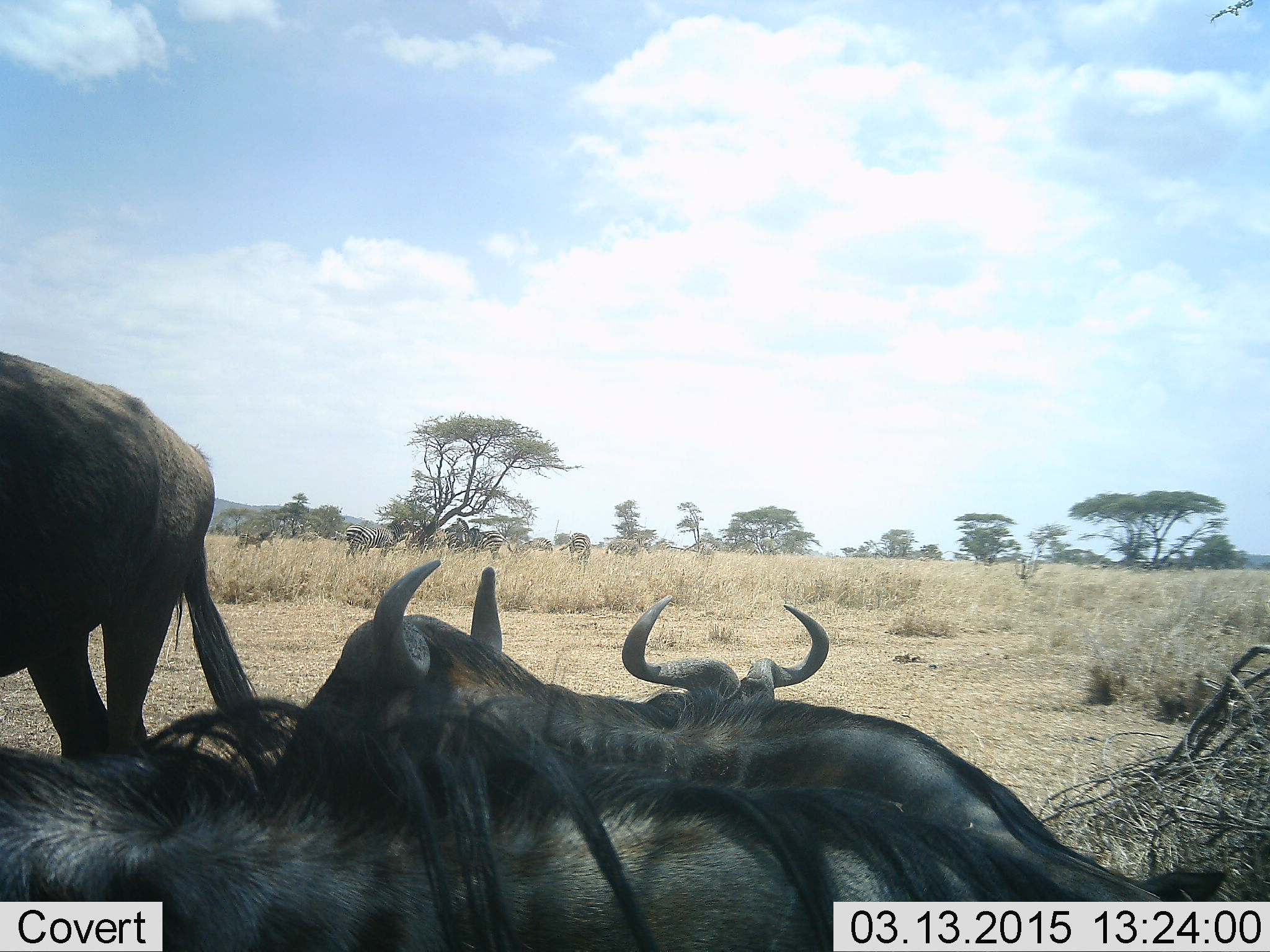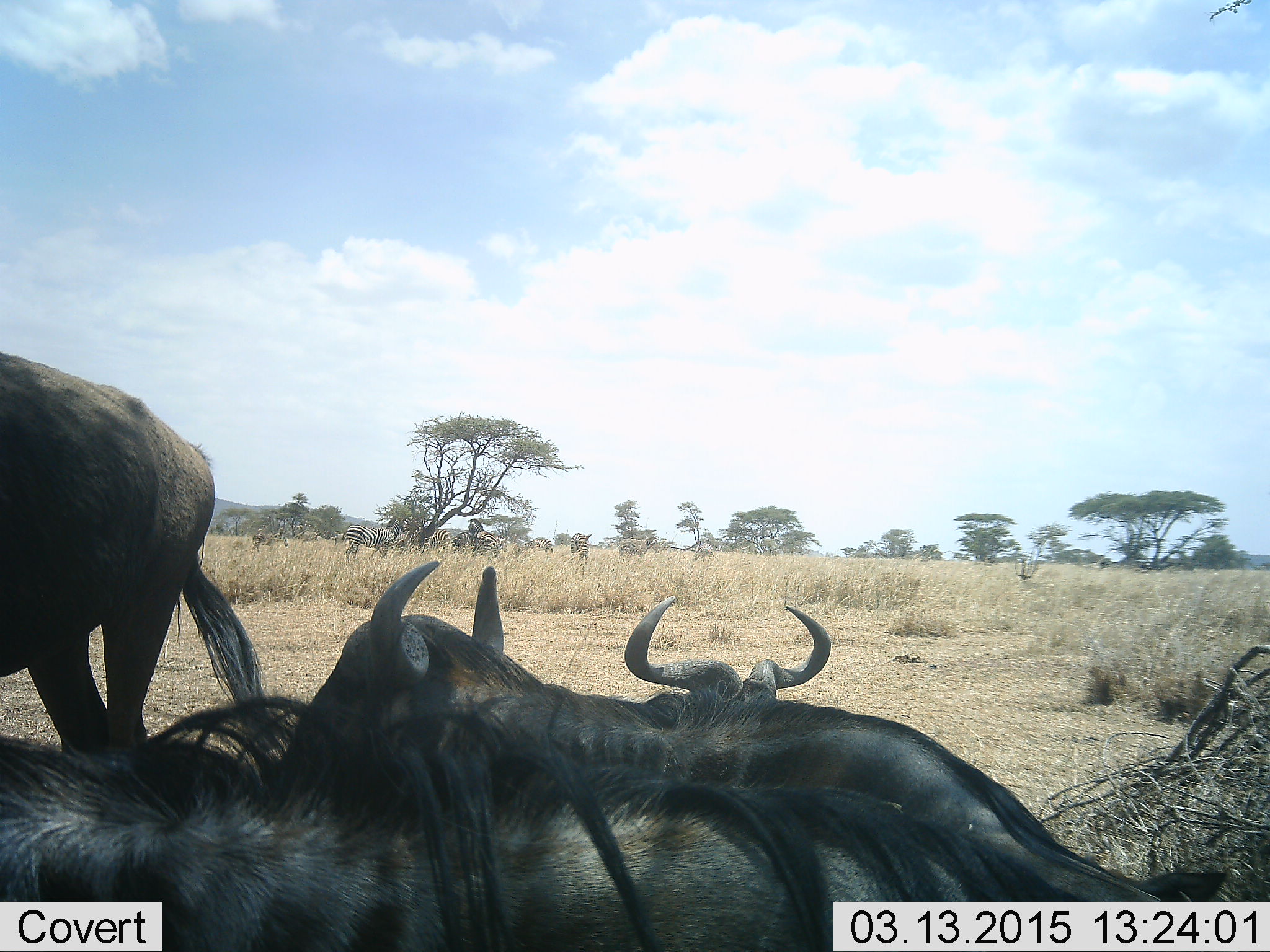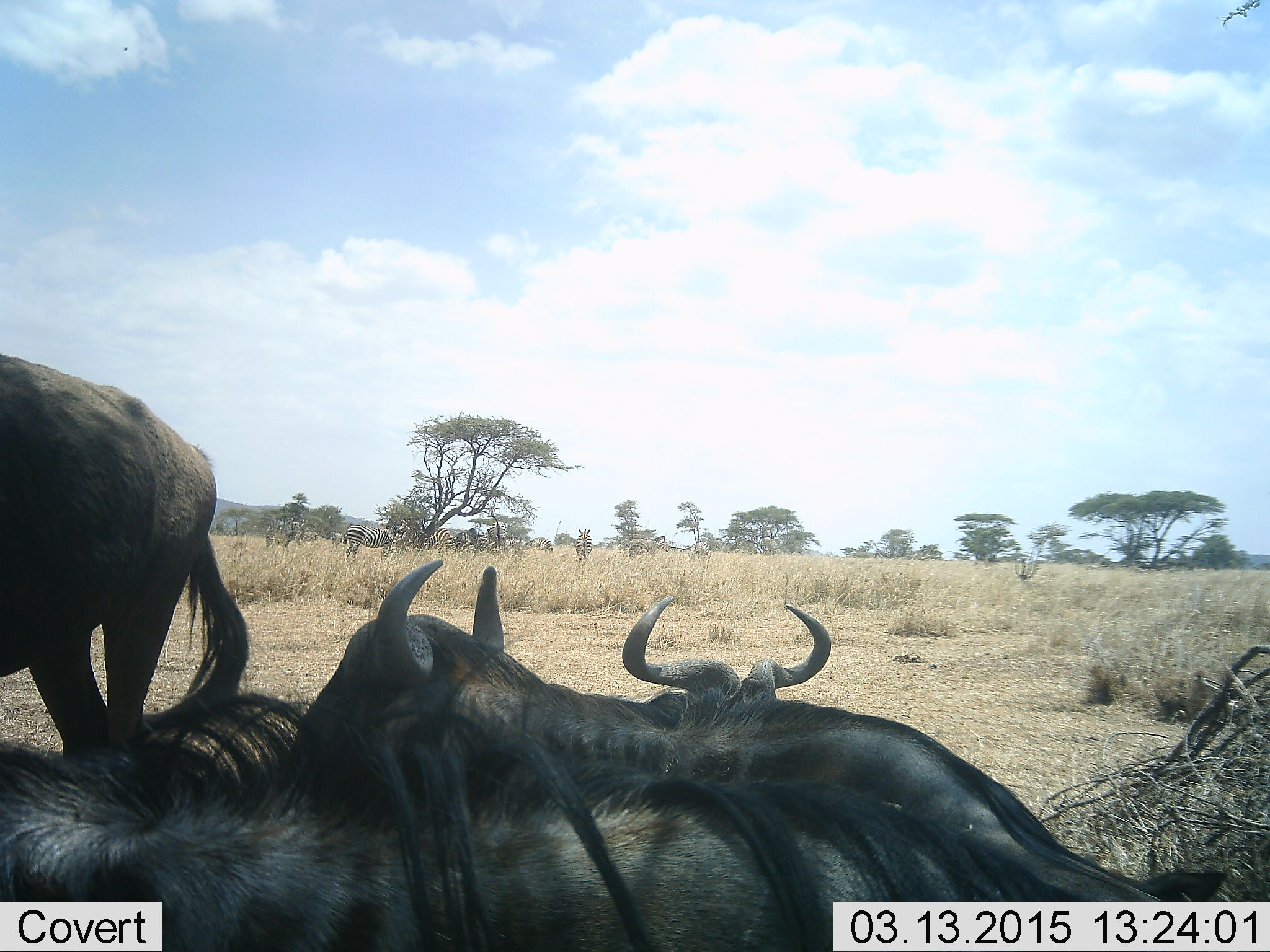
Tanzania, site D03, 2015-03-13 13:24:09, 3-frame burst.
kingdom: Animalia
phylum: Chordata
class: Mammalia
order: Artiodactyla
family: Bovidae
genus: Connochaetes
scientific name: Connochaetes taurinus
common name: blue wildebeest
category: wildebeest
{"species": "wildebeest (blue wildebeest) (Connochaetes taurinus)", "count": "4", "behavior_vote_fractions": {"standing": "94%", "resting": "94%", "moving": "12%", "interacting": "0%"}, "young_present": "0%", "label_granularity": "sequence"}